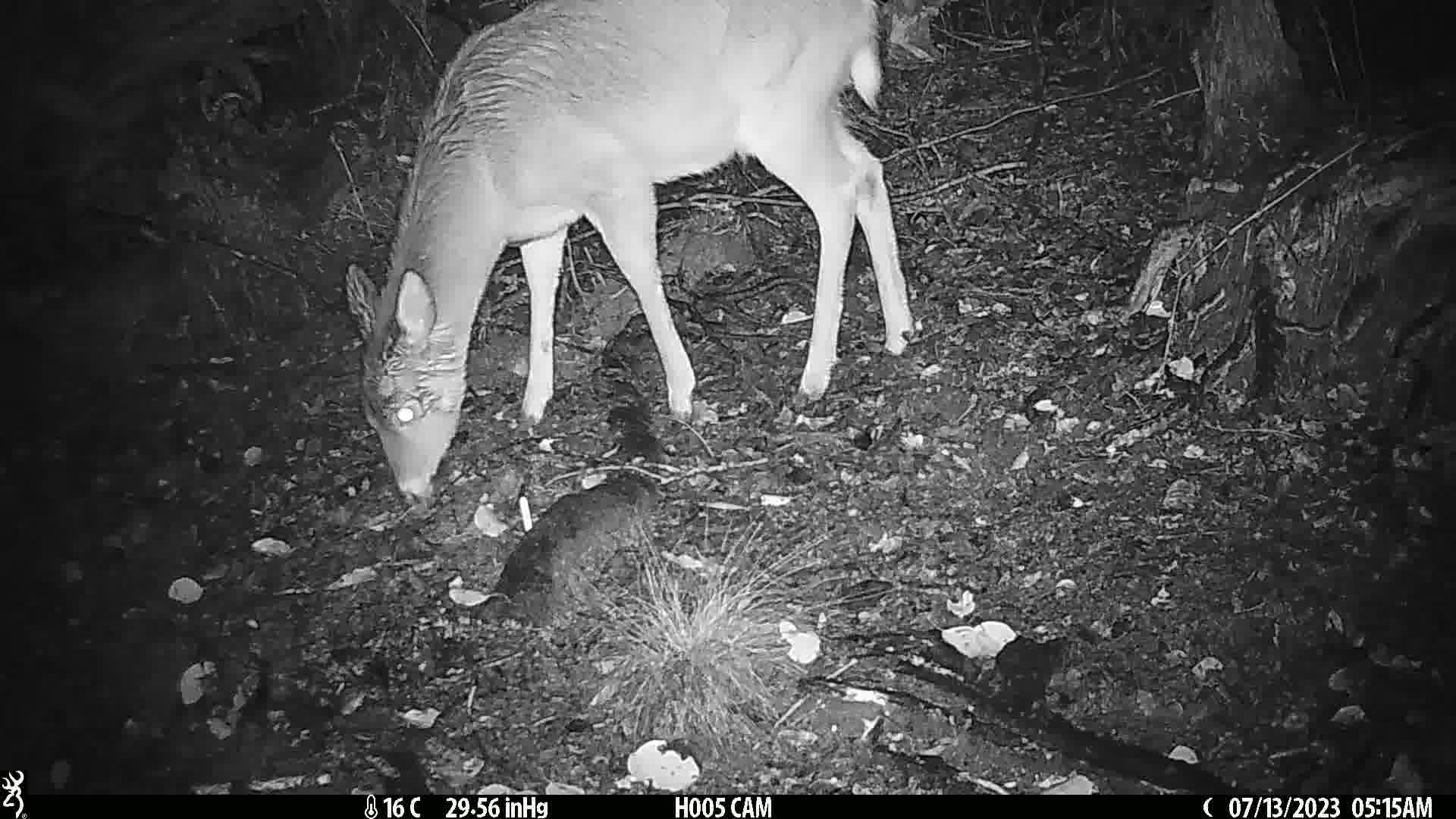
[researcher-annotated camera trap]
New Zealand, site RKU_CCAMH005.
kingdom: Animalia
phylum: Chordata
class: Mammalia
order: Artiodactyla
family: Cervidae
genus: Odocoileus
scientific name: Odocoileus virginianus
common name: white-tailed deer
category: white tailed deer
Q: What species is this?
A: White tailed deer (white-tailed deer) (Odocoileus virginianus).